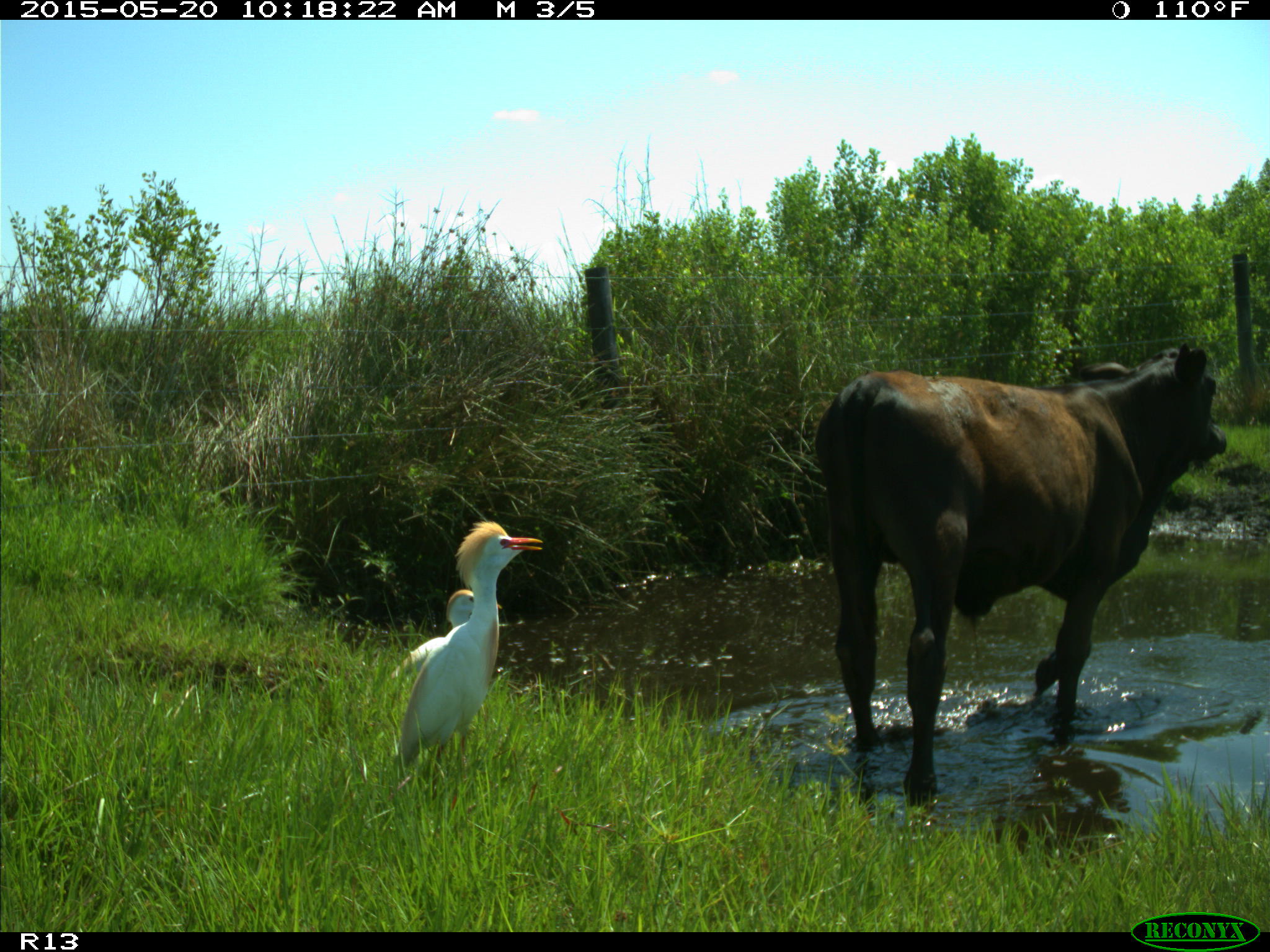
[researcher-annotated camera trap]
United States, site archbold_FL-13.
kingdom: Animalia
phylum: Chordata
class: Mammalia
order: Artiodactyla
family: Bovidae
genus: Bos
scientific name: Bos taurus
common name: domestic cow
Bos taurus (domestic cow).